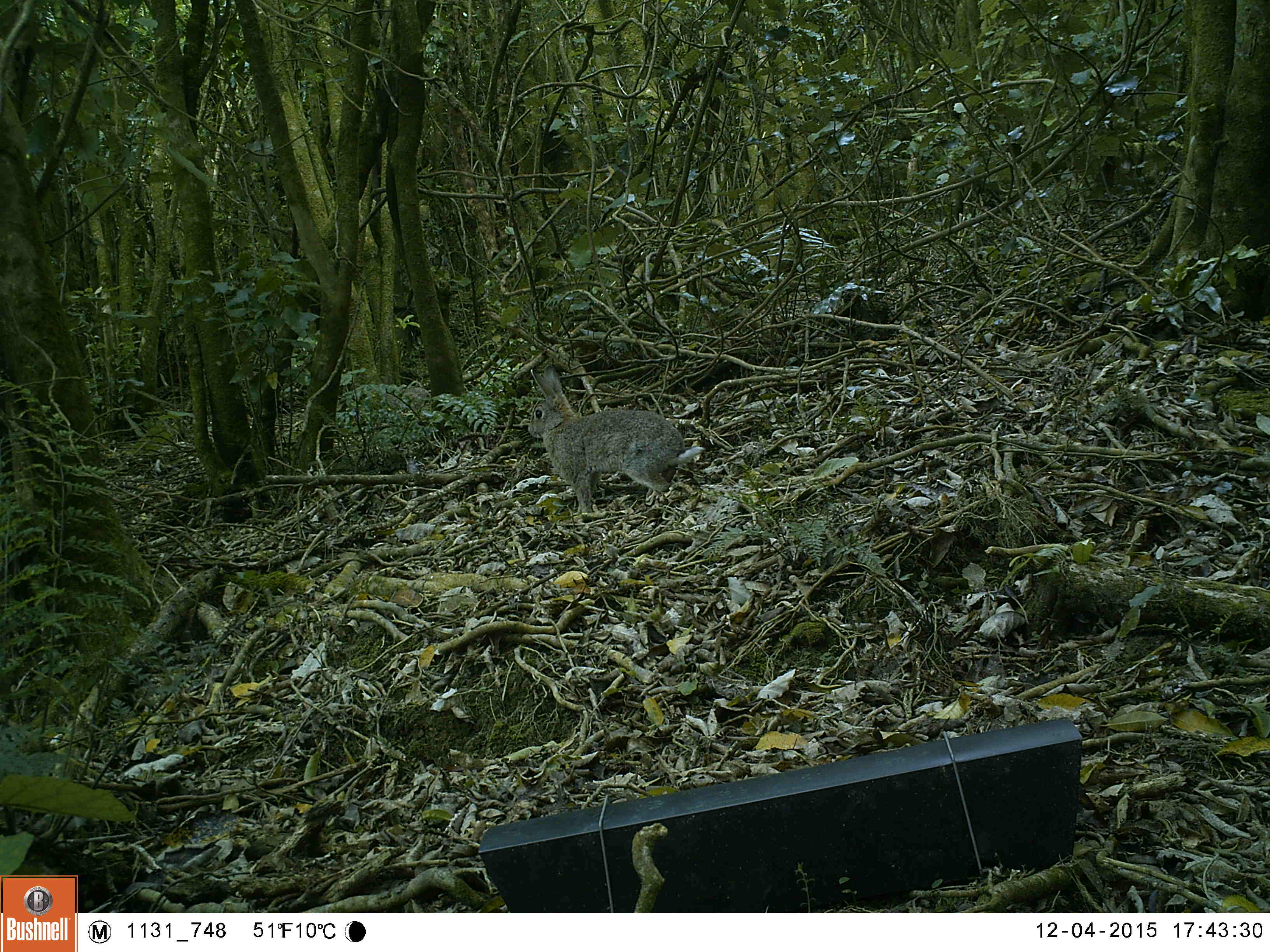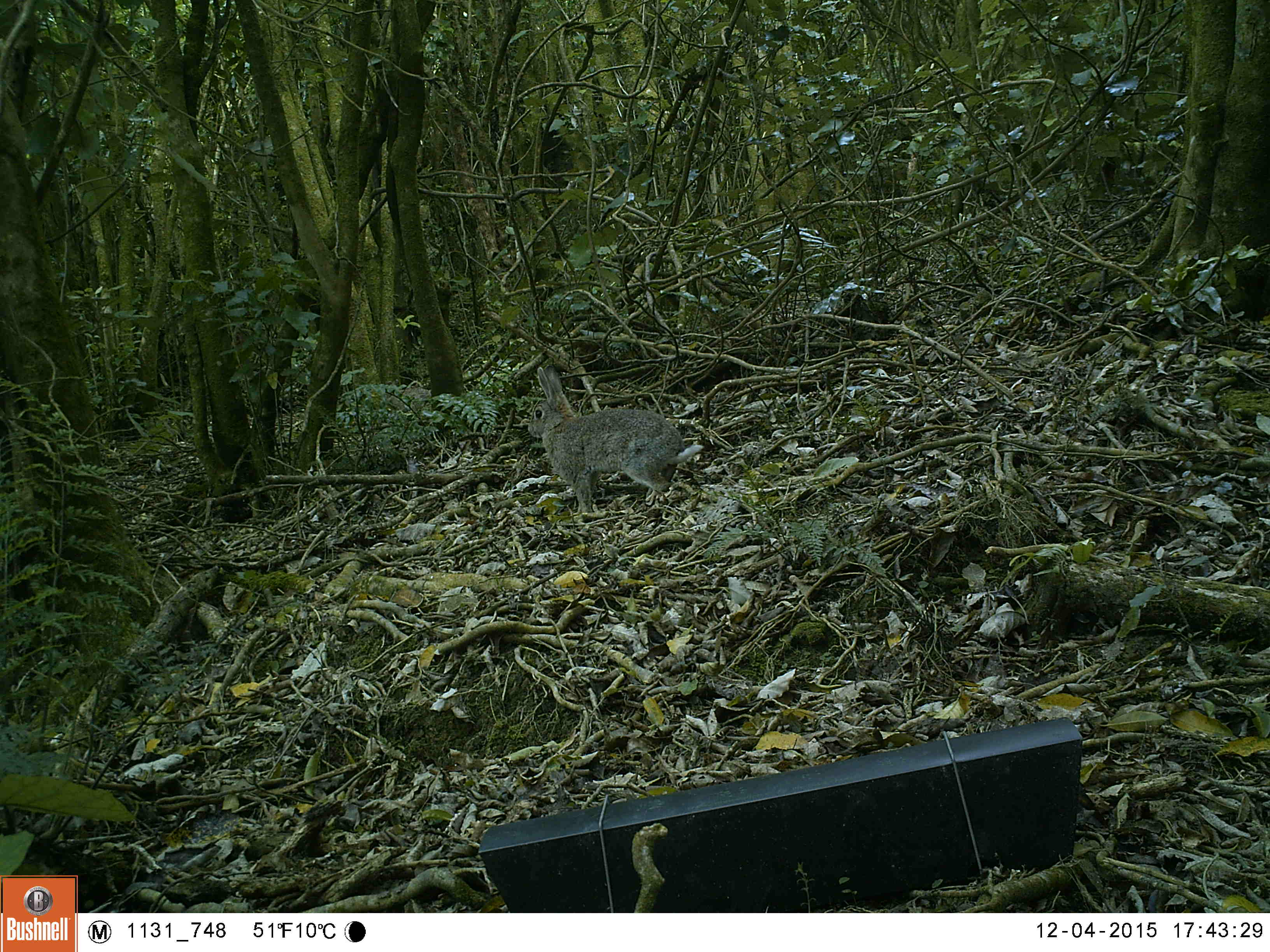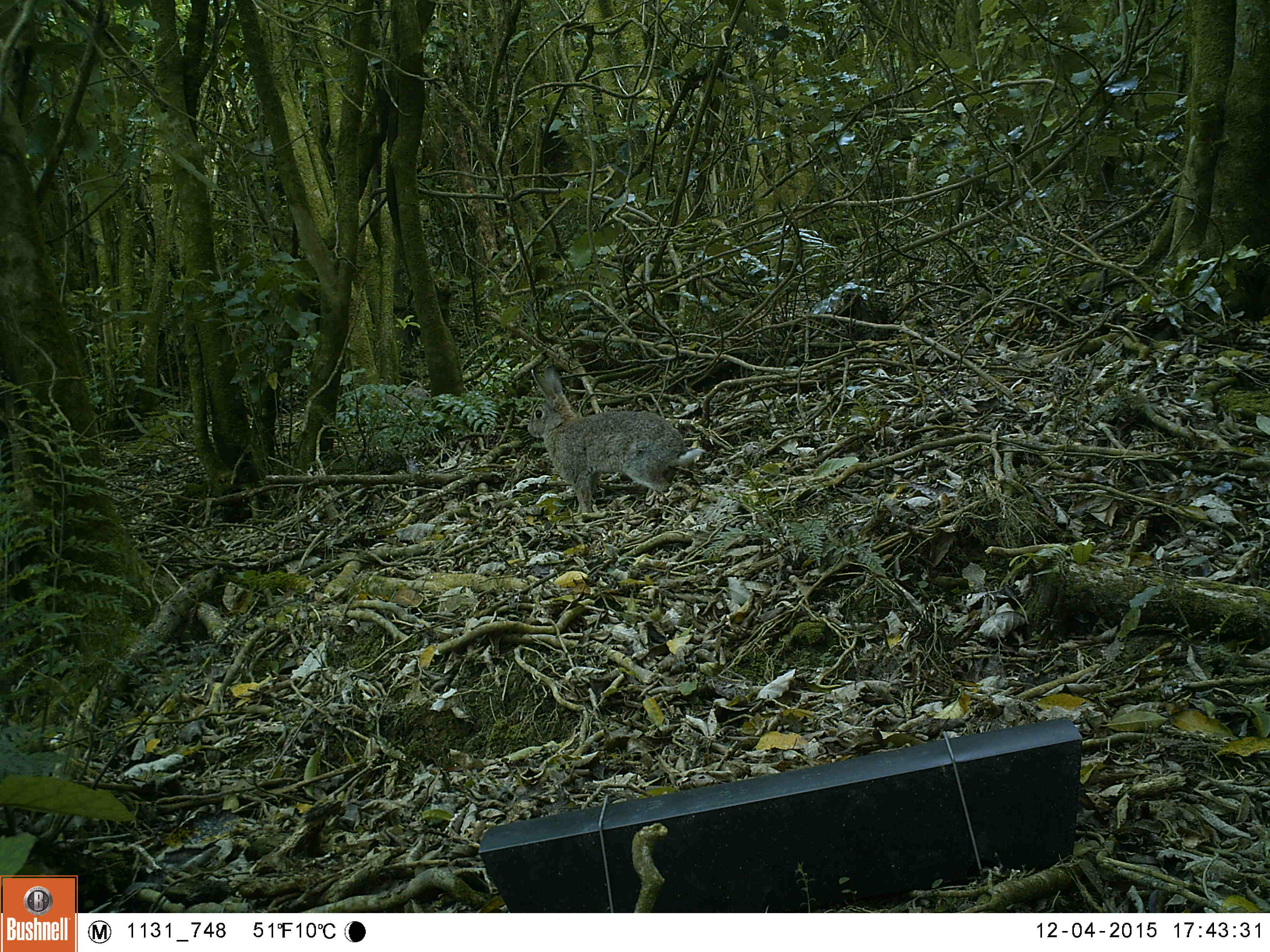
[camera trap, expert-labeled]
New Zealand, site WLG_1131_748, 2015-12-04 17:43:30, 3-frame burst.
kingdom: Animalia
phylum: Chordata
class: Mammalia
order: Lagomorpha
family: Leporidae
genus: Oryctolagus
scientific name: Oryctolagus cuniculus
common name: european rabbit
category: rabbit